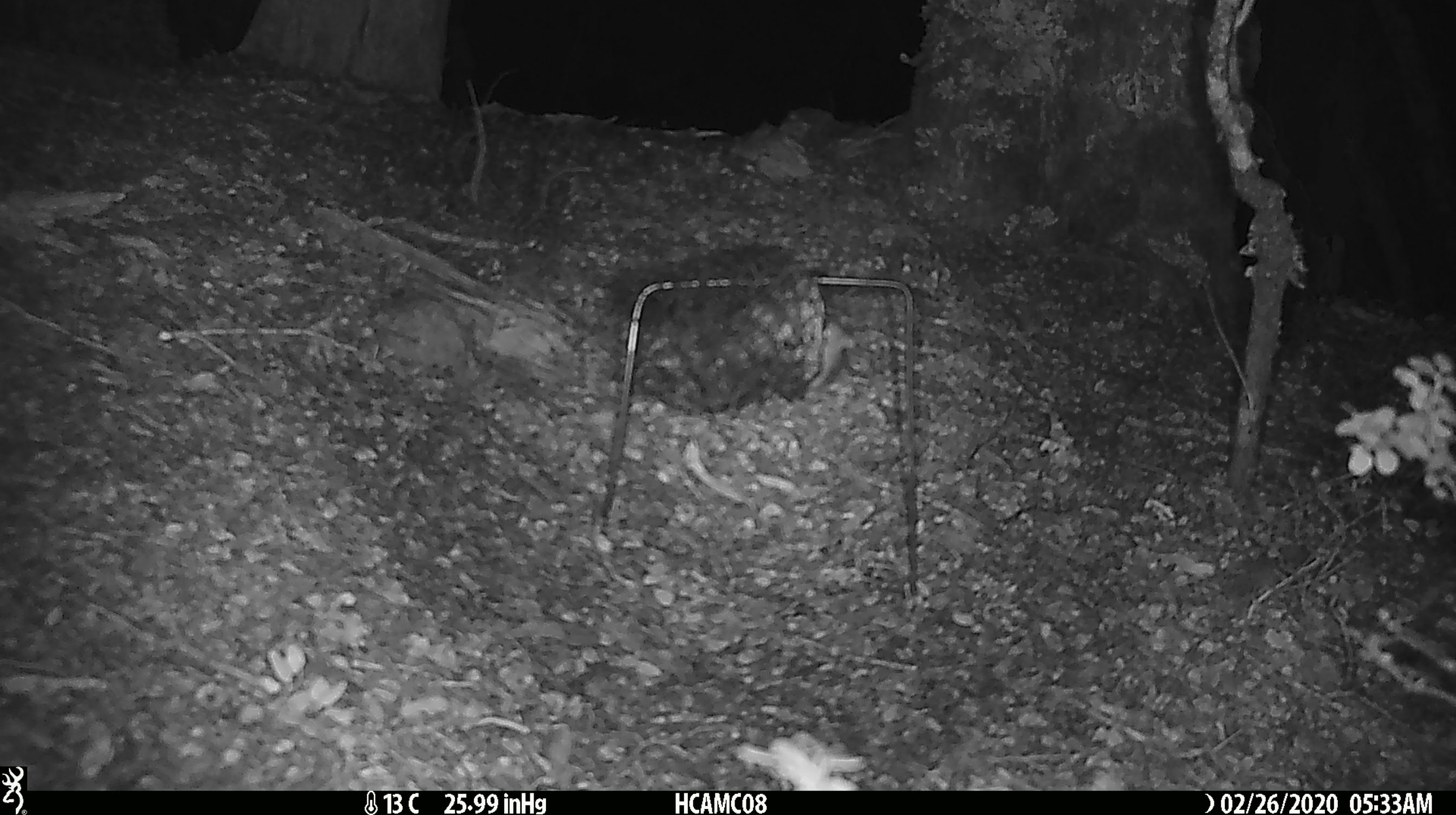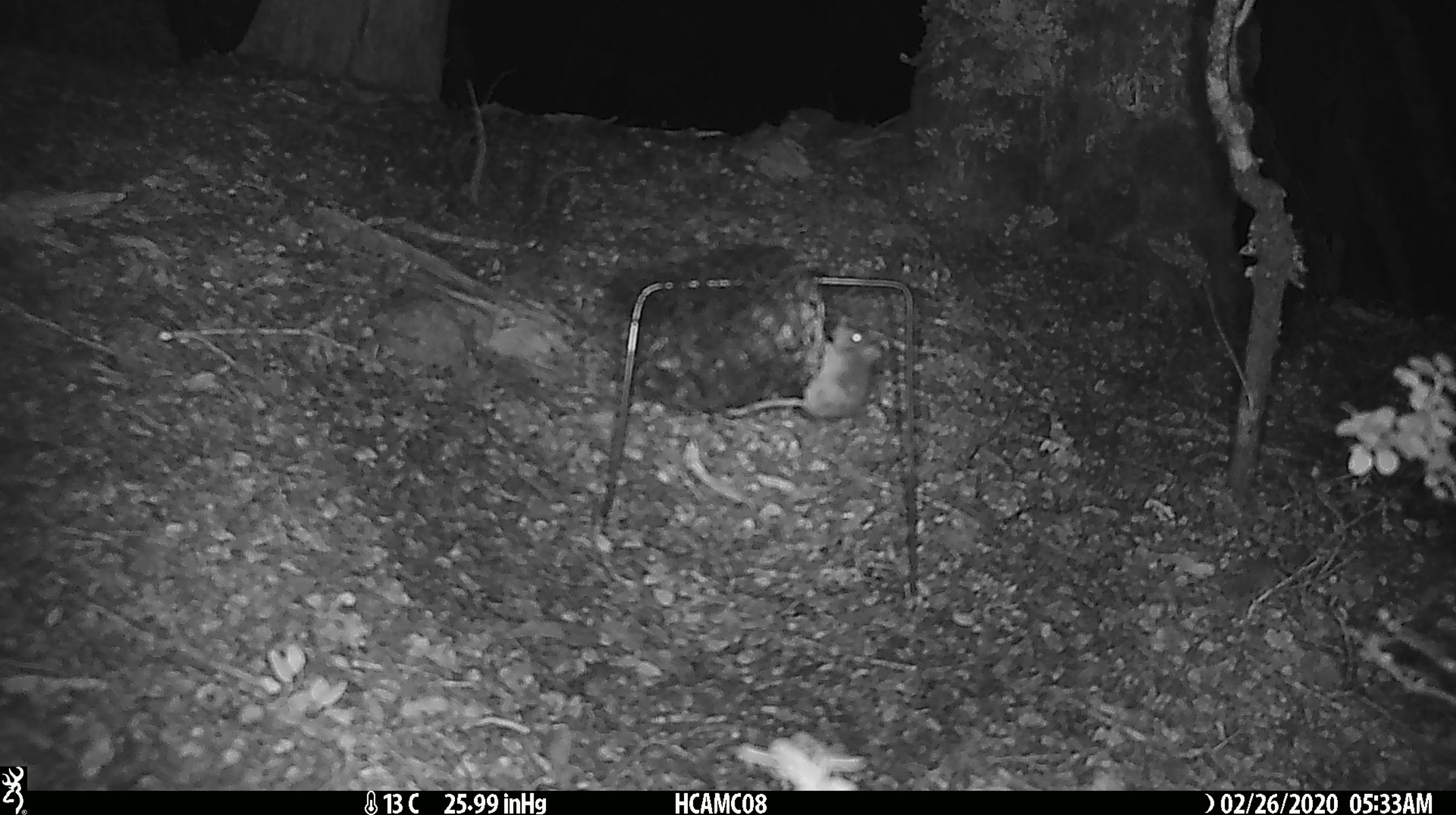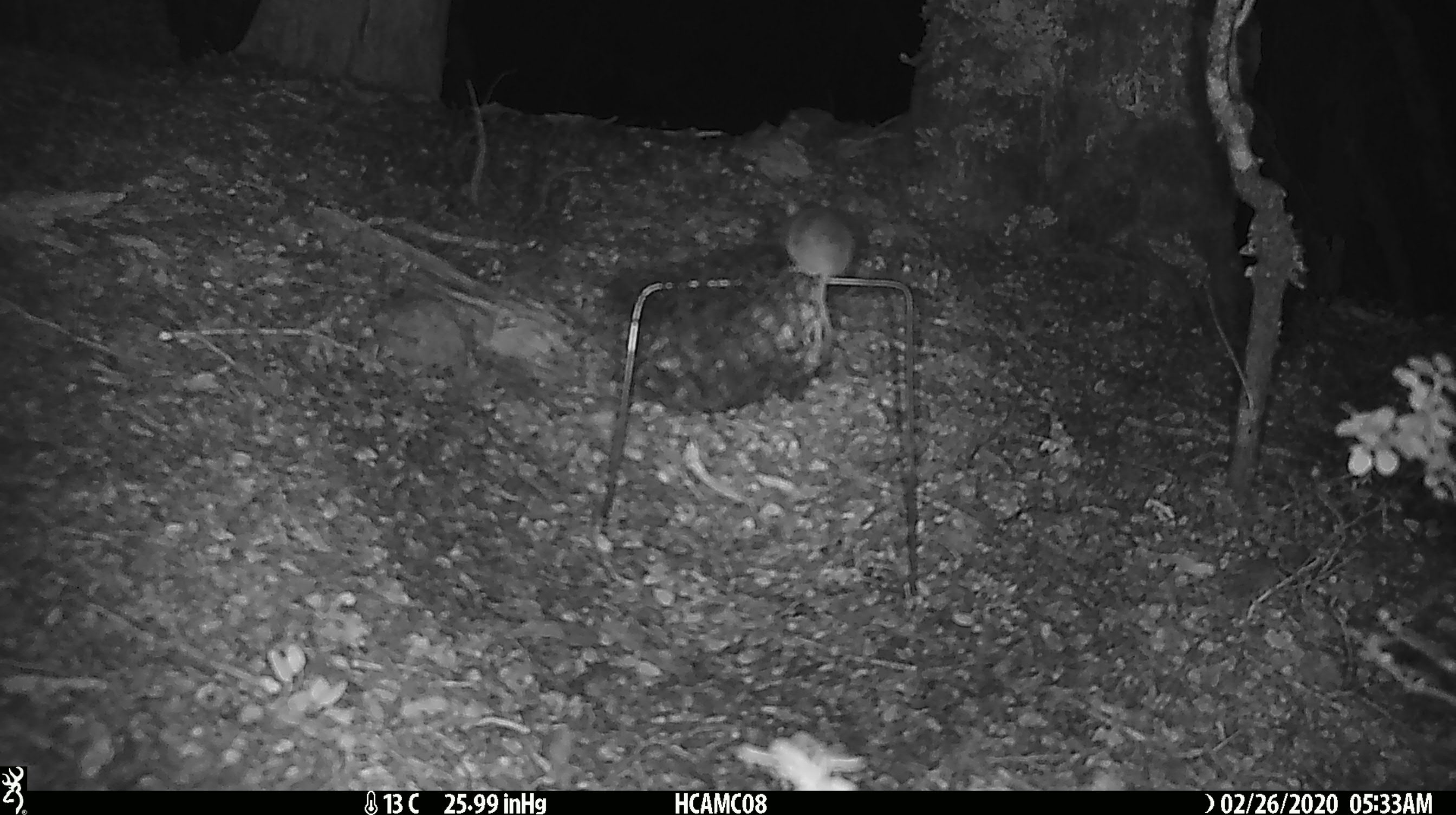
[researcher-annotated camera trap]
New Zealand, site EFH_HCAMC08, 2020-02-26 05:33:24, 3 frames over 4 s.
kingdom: Animalia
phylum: Chordata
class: Mammalia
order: Rodentia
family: Muridae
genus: Mus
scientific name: Mus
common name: mouse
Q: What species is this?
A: Mouse (Mus).